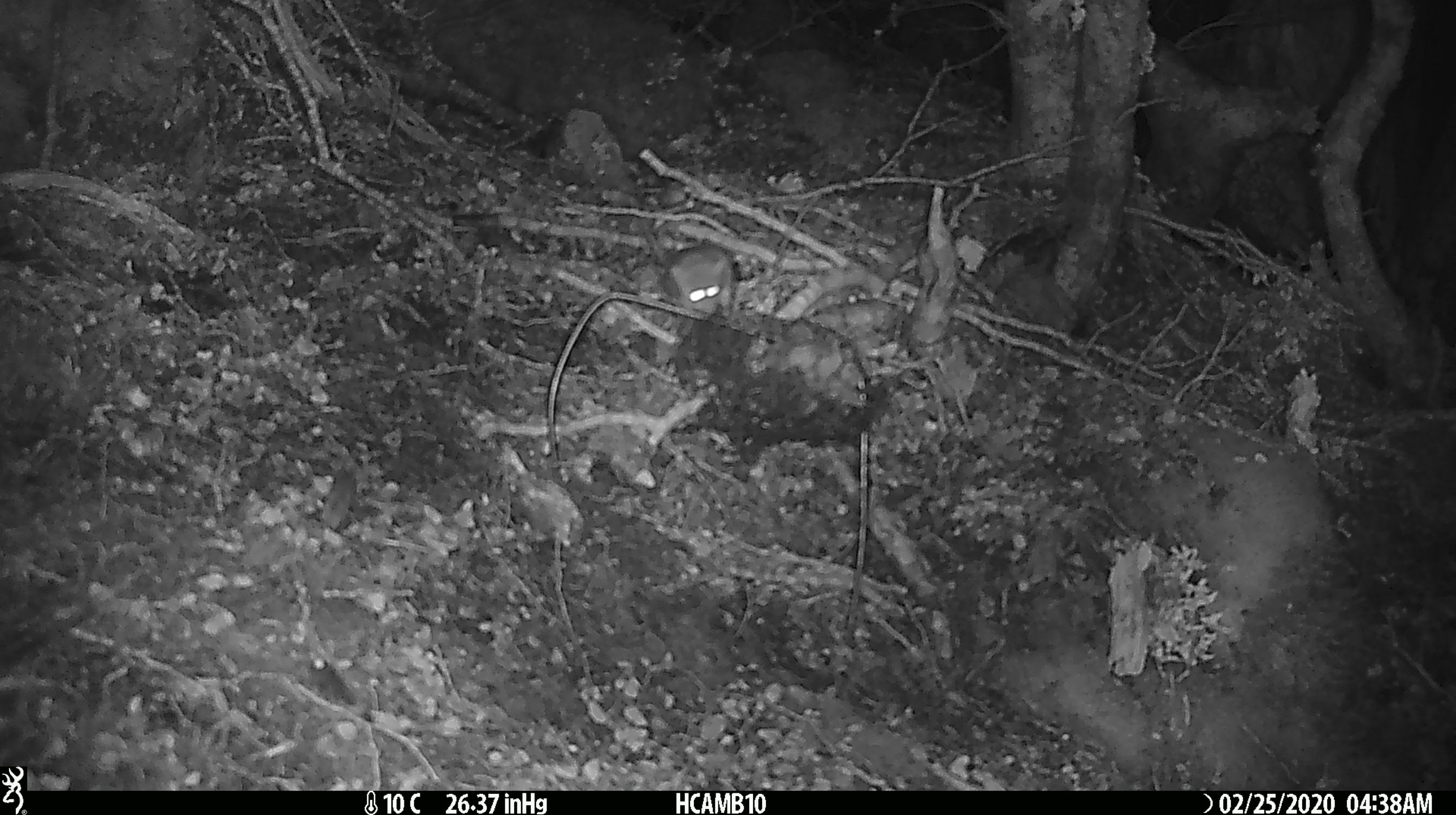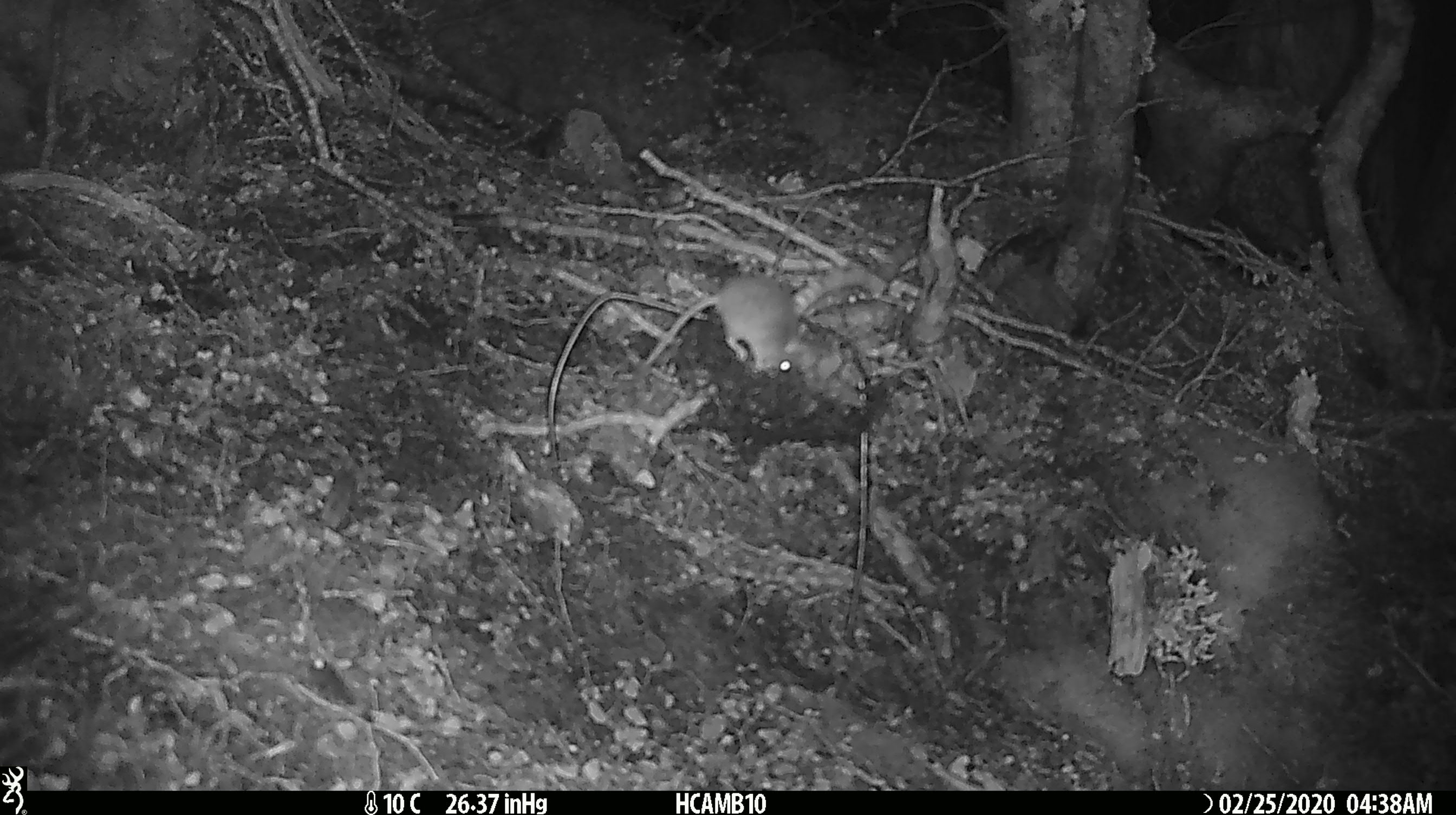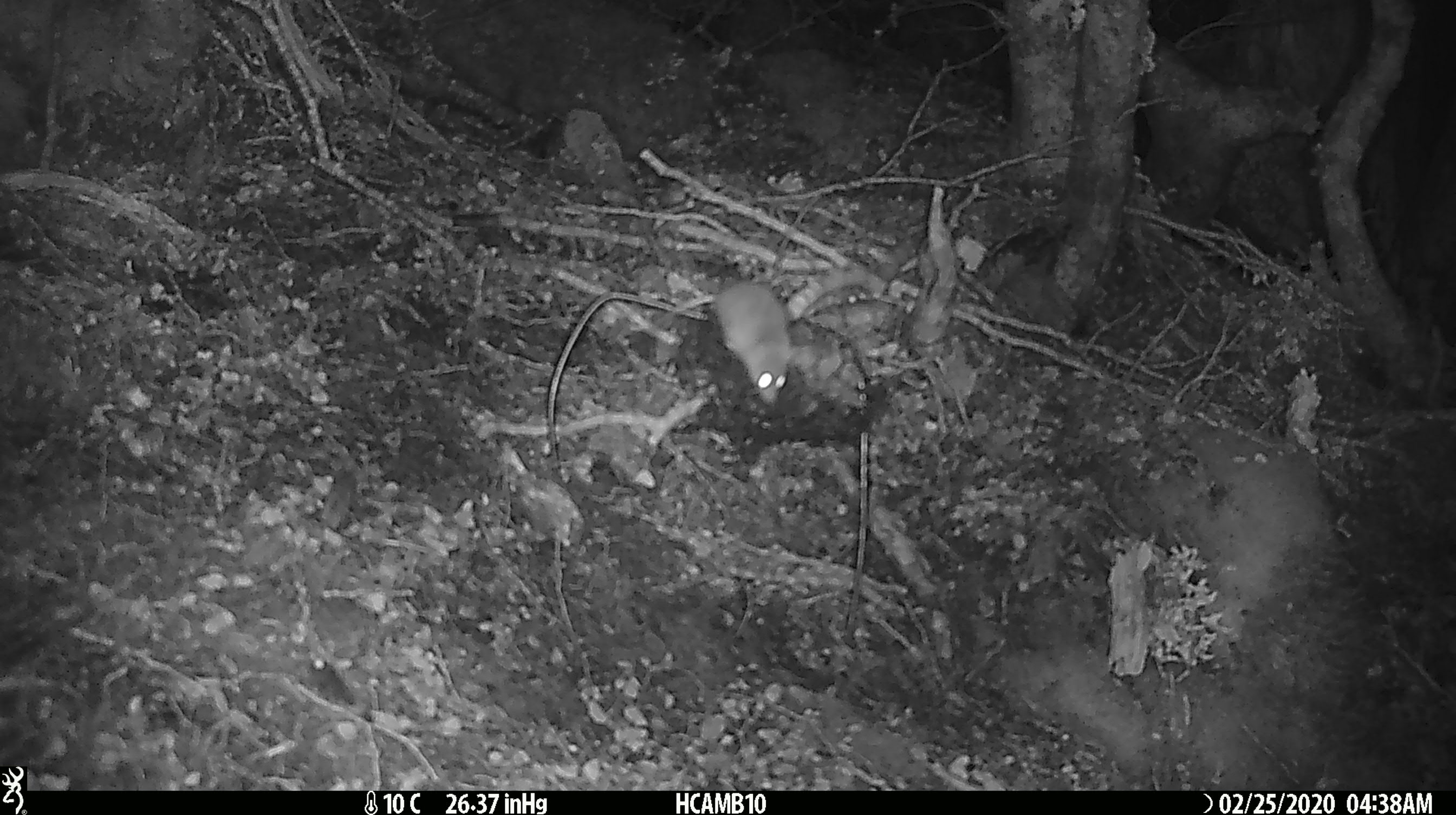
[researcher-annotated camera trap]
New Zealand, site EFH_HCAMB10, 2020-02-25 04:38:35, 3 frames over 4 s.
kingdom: Animalia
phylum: Chordata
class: Mammalia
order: Rodentia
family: Muridae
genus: Mus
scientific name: Mus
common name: mouse